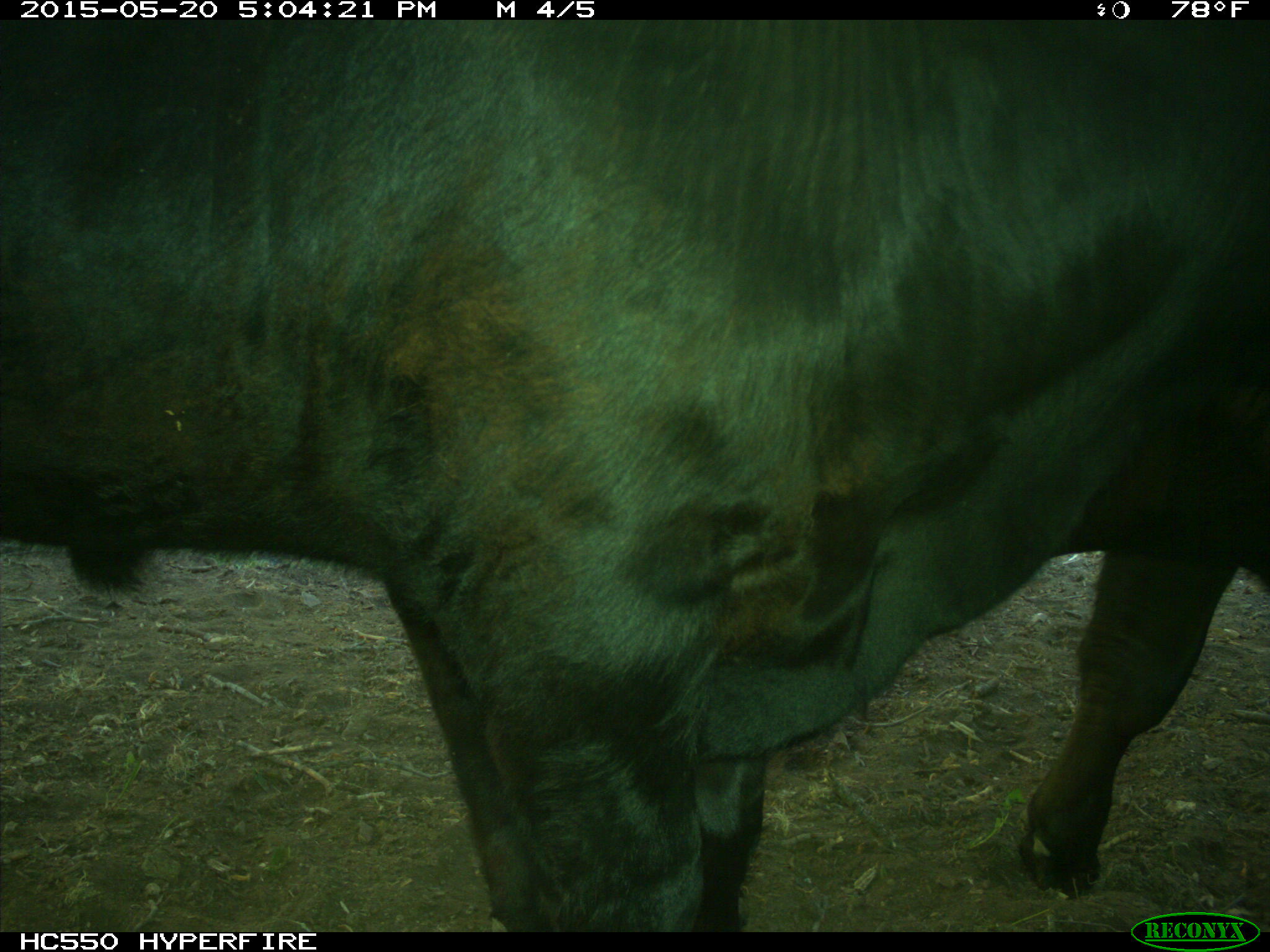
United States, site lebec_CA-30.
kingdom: Animalia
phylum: Chordata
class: Mammalia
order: Artiodactyla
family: Bovidae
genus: Bos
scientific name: Bos taurus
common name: domestic cow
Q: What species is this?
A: Bos taurus (domestic cow).